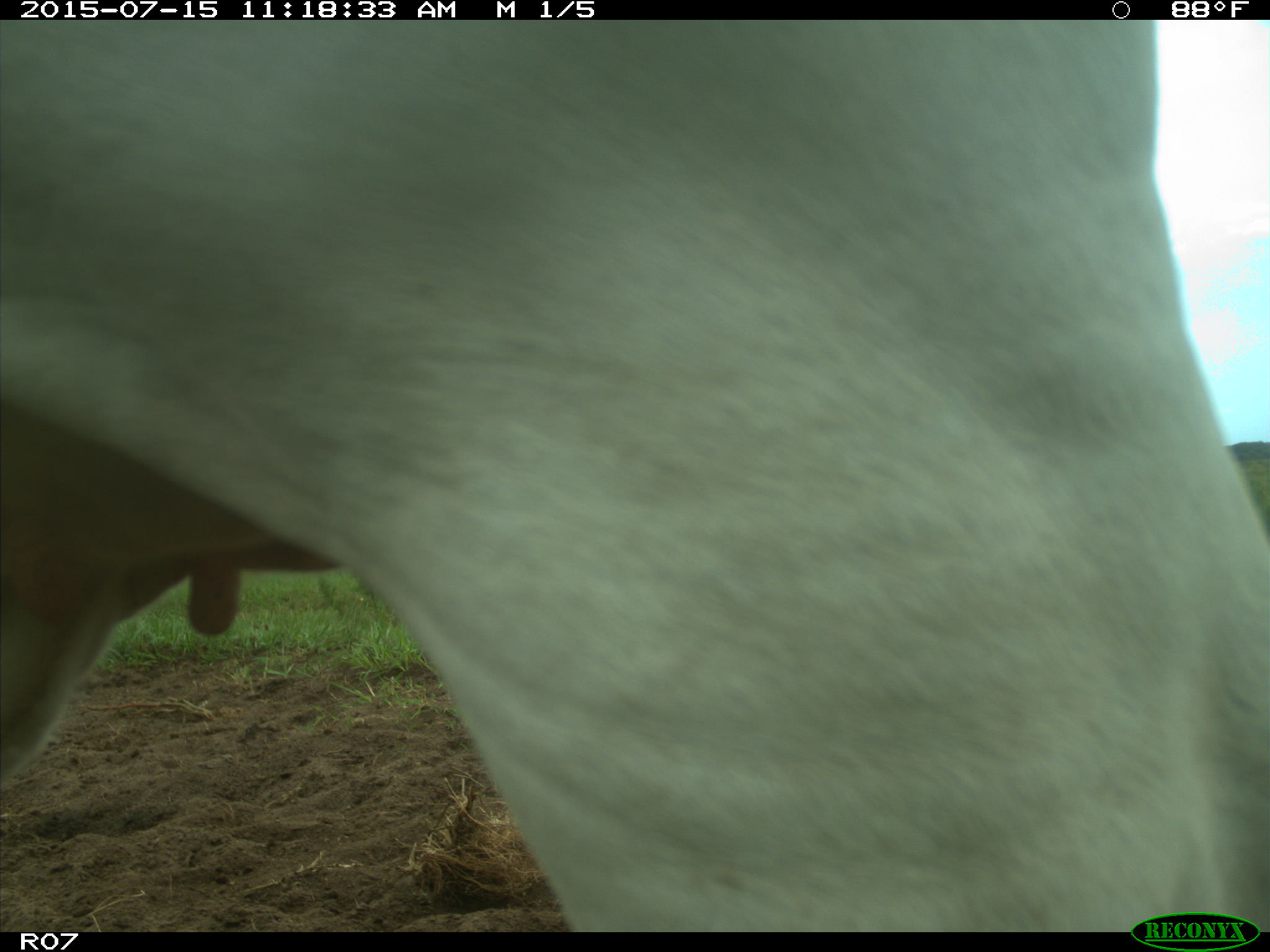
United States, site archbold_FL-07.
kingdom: Animalia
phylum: Chordata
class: Mammalia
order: Artiodactyla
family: Bovidae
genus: Bos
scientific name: Bos taurus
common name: domestic cow